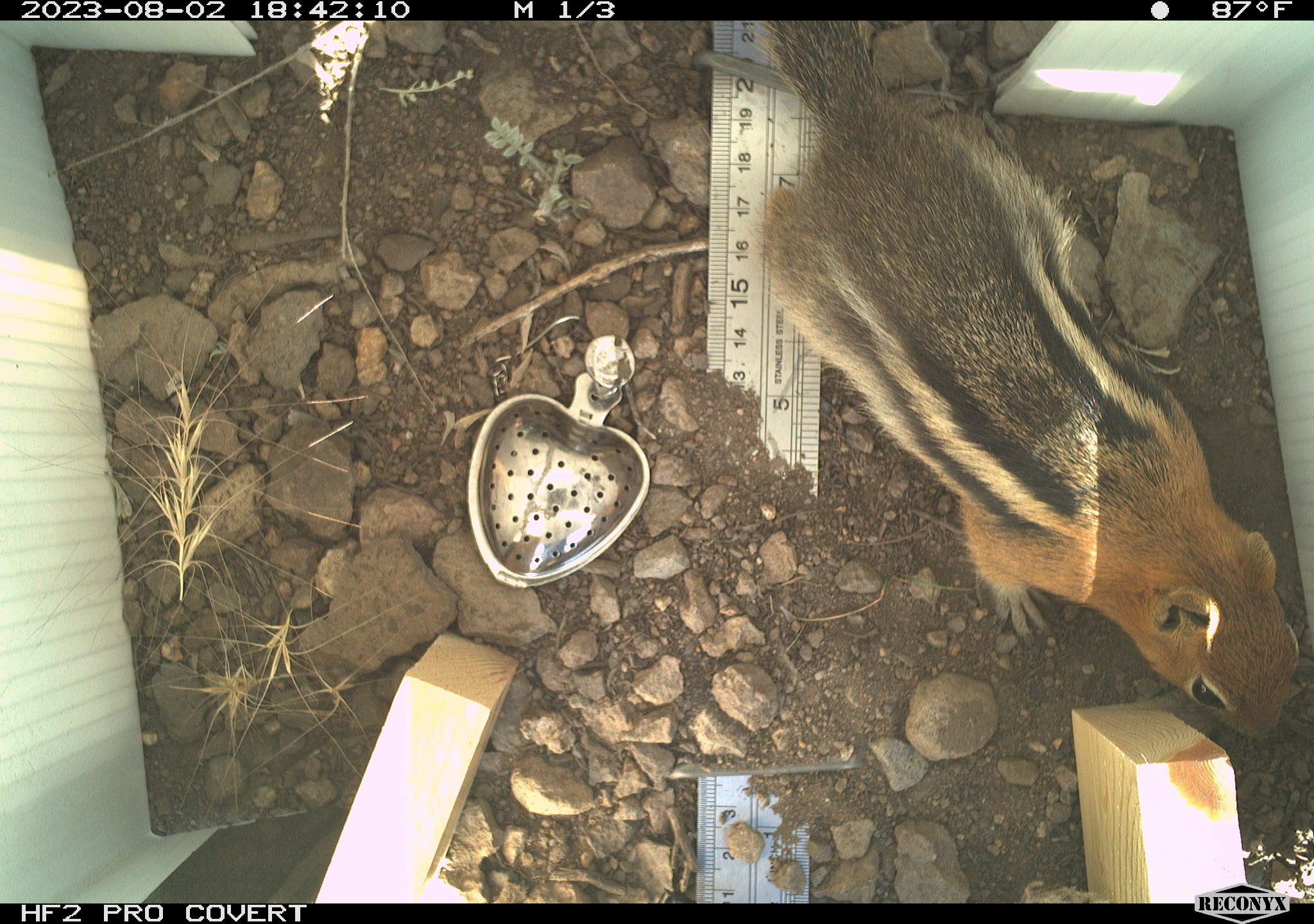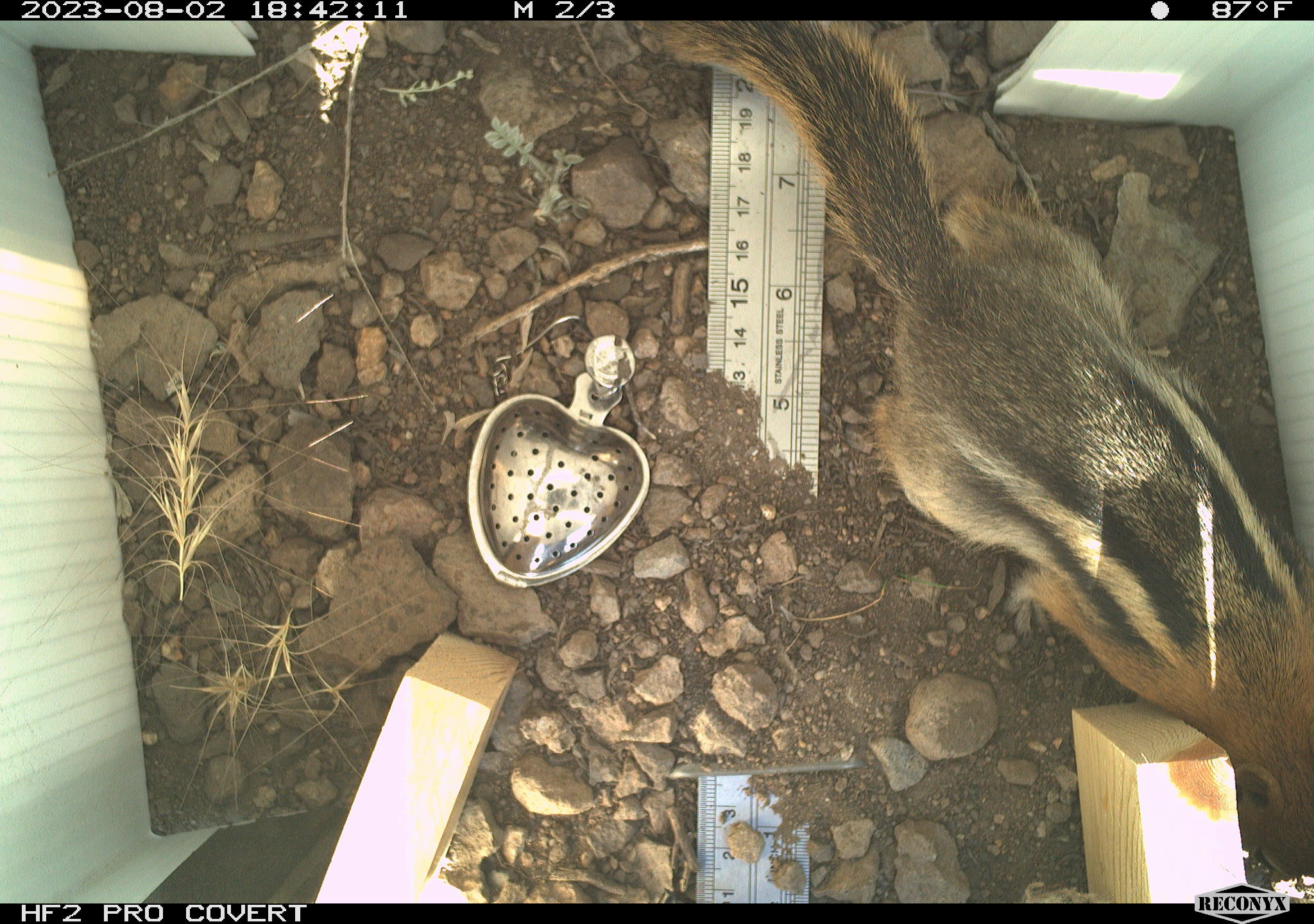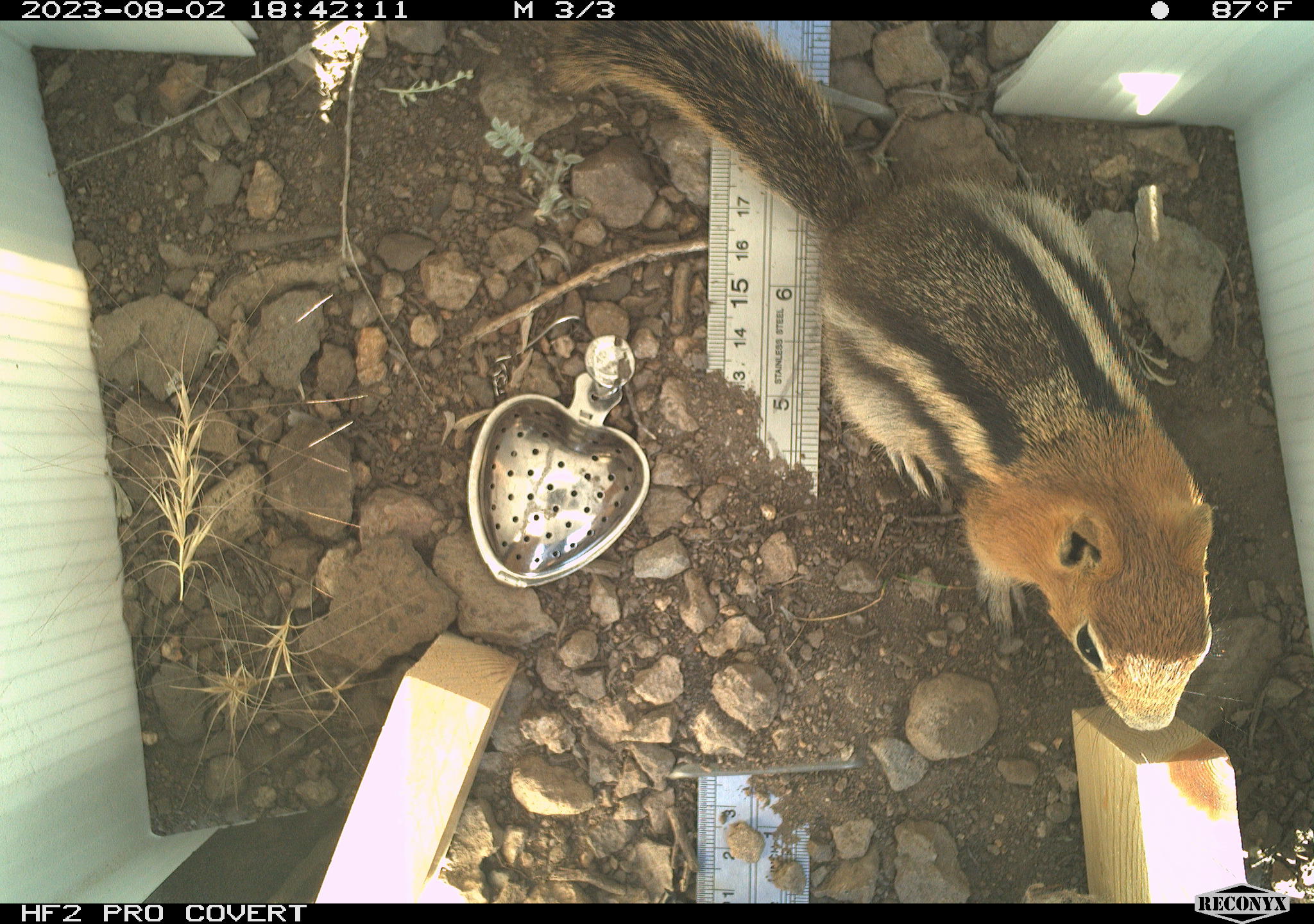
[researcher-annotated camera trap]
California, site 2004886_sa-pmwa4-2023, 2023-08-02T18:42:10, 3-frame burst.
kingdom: Animalia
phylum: Chordata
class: Mammalia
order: Rodentia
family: Sciuridae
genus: Callospermophilus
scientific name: Callospermophilus lateralis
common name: golden mantled ground squirrel